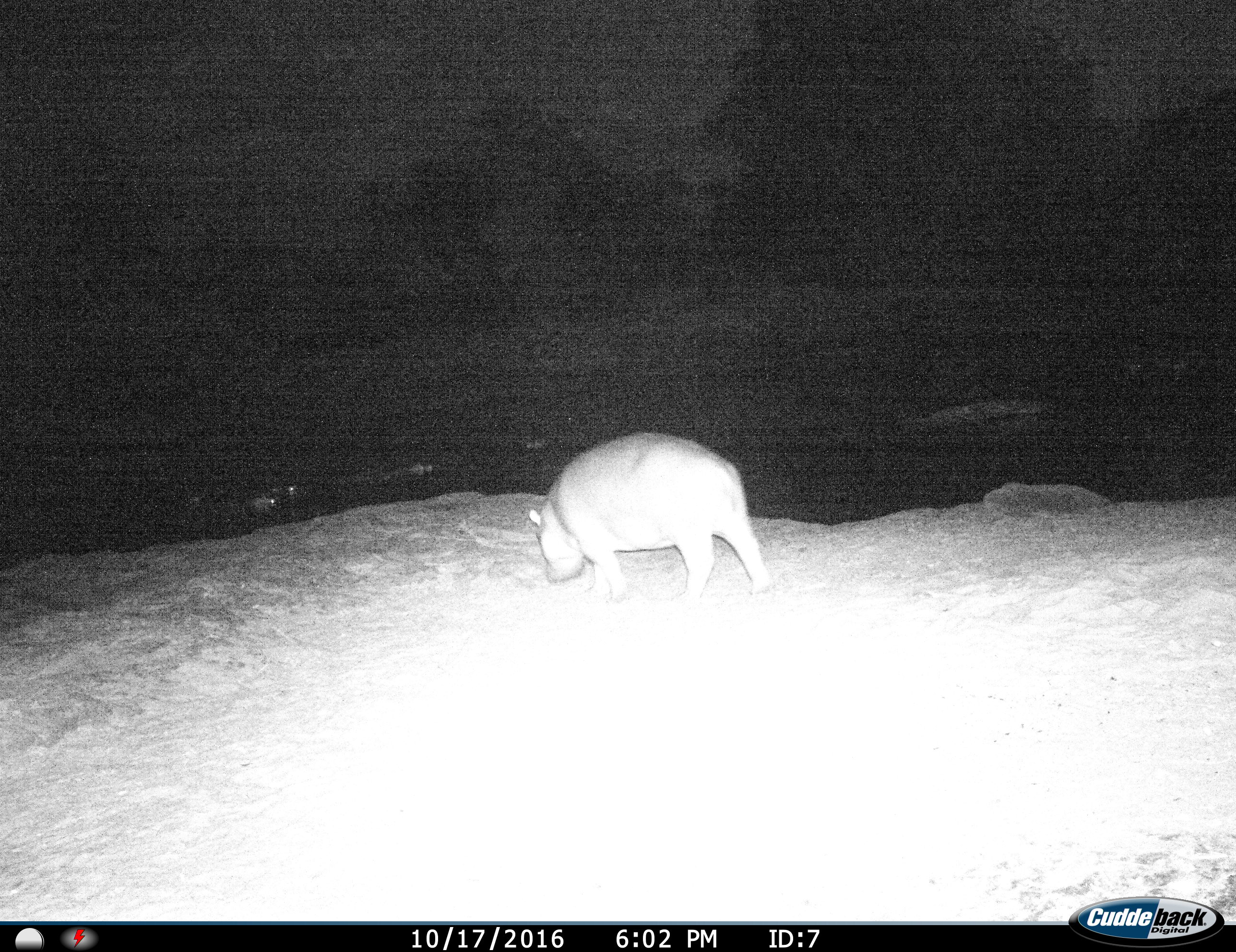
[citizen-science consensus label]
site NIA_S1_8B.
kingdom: Animalia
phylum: Chordata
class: Mammalia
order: Artiodactyla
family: Hippopotamidae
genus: Hippopotamus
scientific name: Hippopotamus amphibius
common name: hippopotamus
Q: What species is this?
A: Hippopotamus (Hippopotamus amphibius).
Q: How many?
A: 1.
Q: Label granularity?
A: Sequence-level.